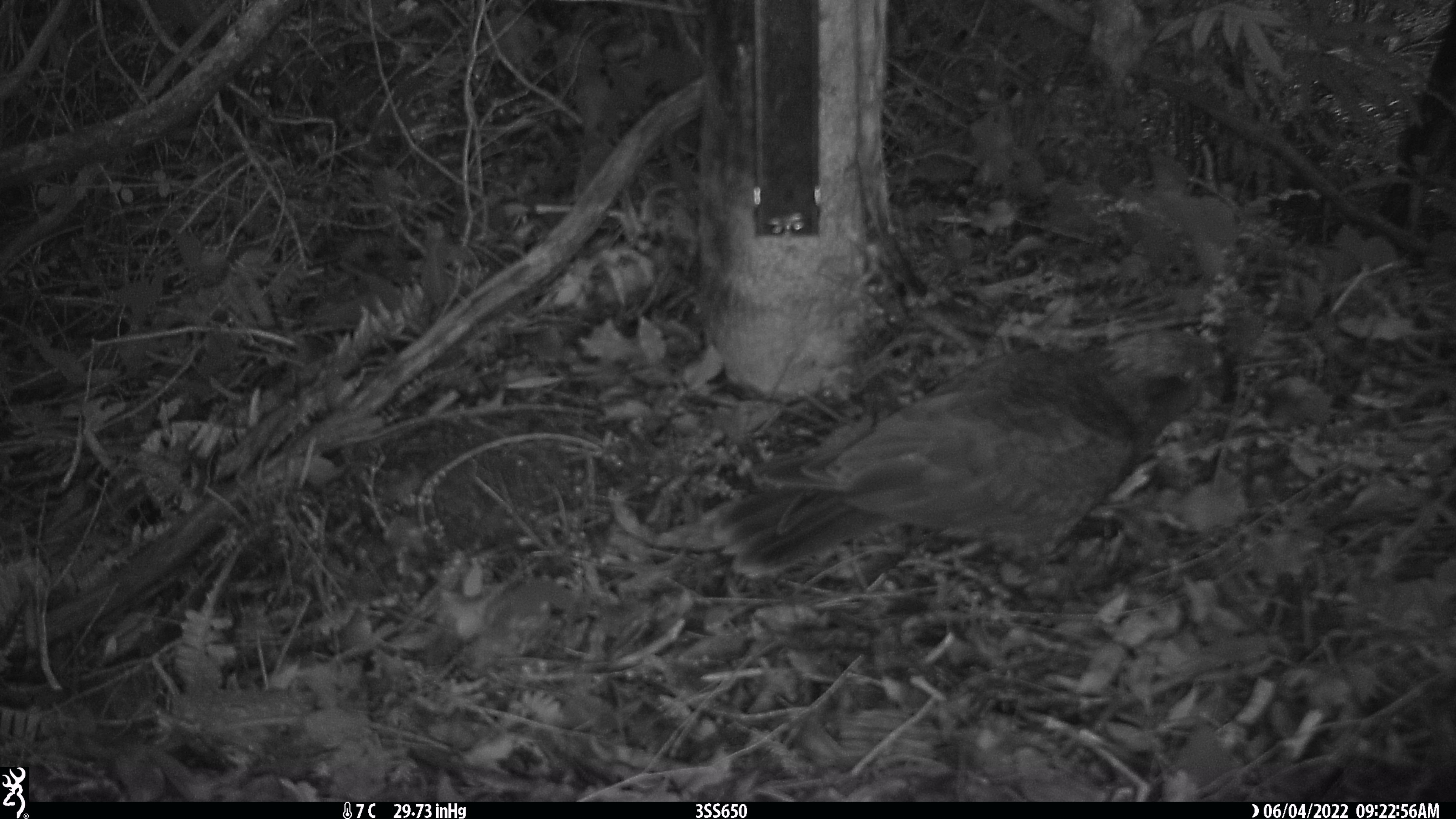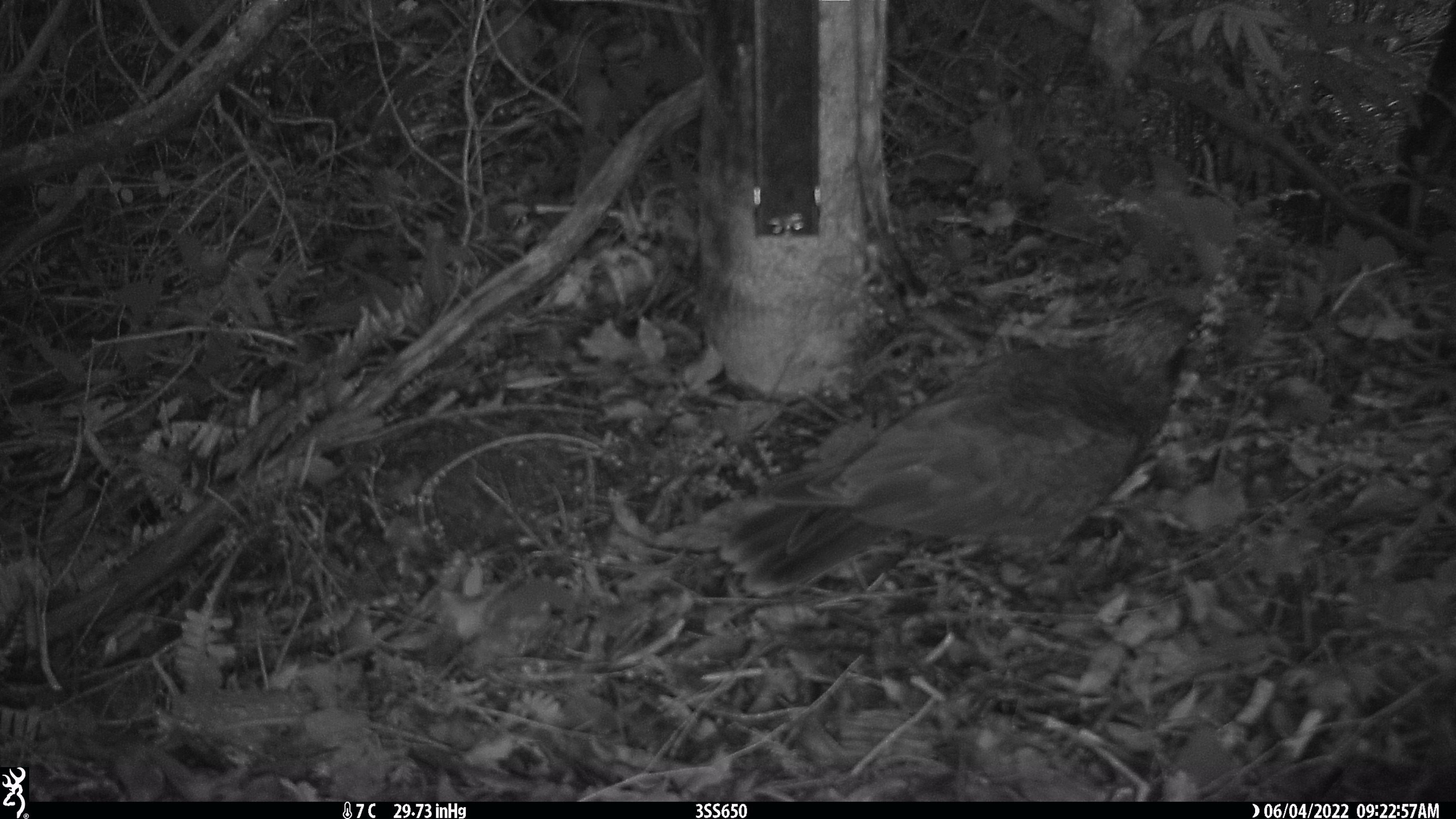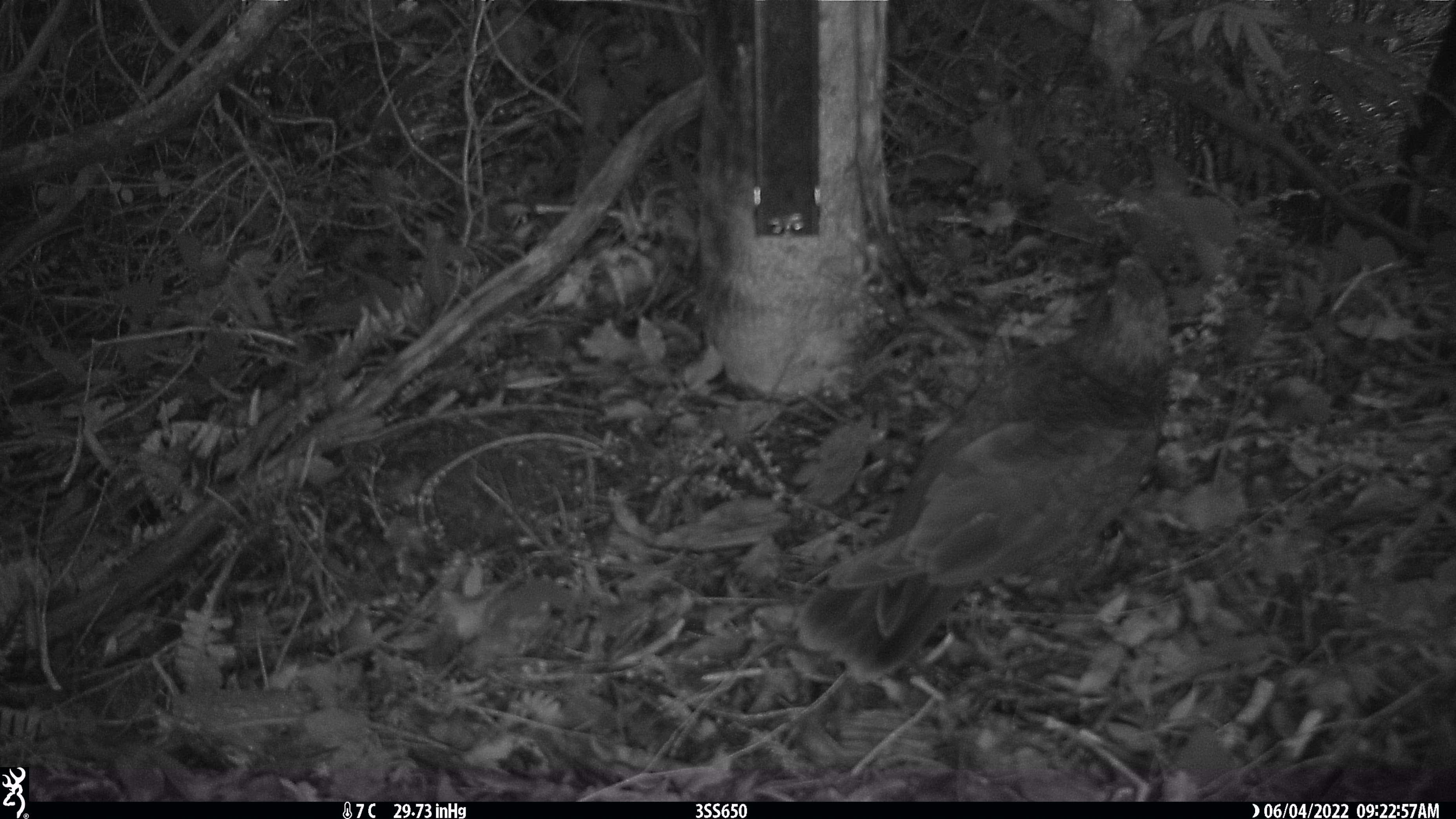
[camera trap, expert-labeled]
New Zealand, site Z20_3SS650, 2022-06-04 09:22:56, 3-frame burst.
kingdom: Animalia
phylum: Chordata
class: Aves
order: Psittaciformes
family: Strigopidae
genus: Nestor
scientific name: Nestor notabilis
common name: kea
Kea (Nestor notabilis).